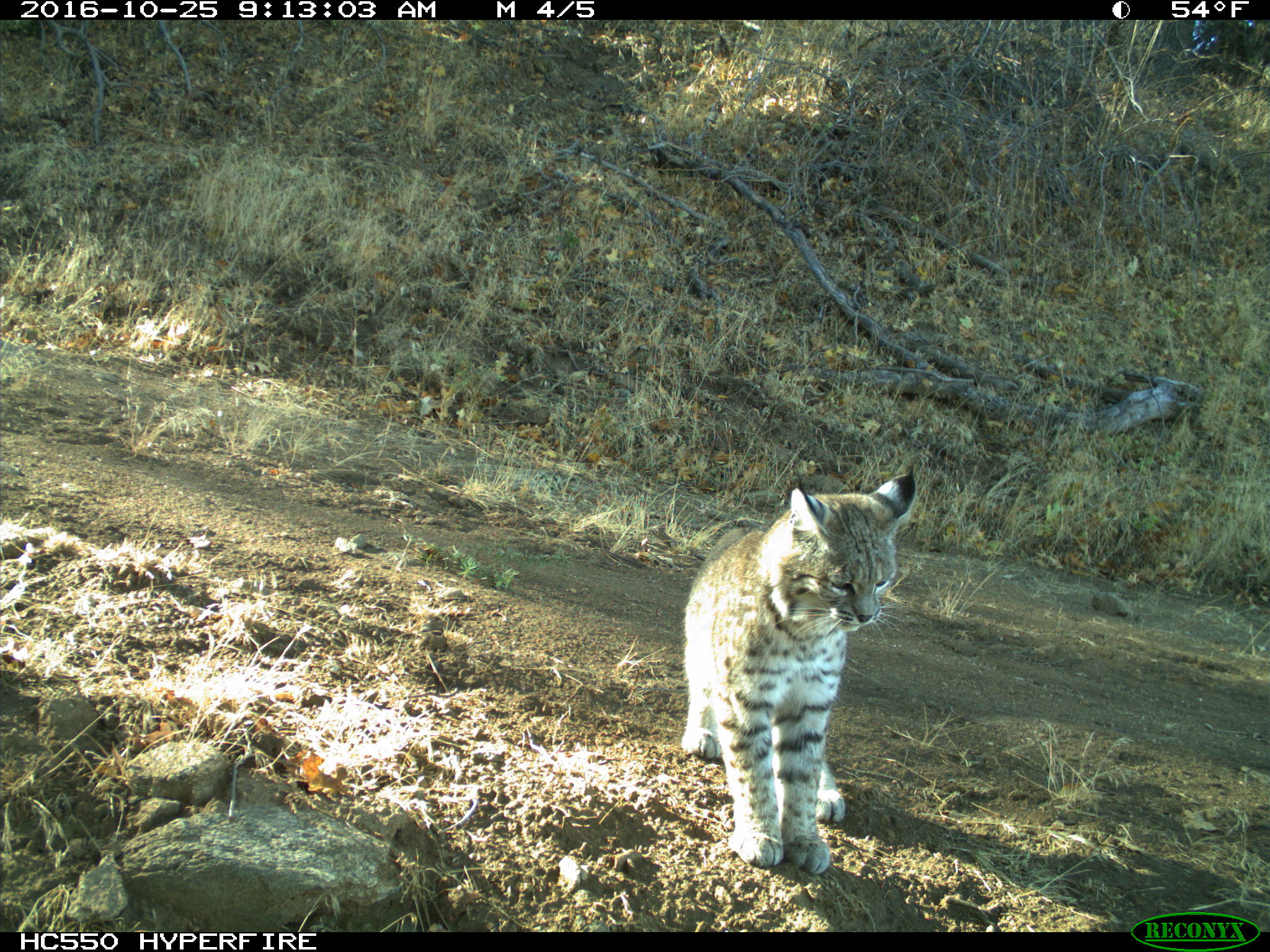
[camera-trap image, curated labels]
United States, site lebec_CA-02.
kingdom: Animalia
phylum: Chordata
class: Mammalia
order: Carnivora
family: Felidae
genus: Lynx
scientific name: Lynx rufus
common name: bobcat